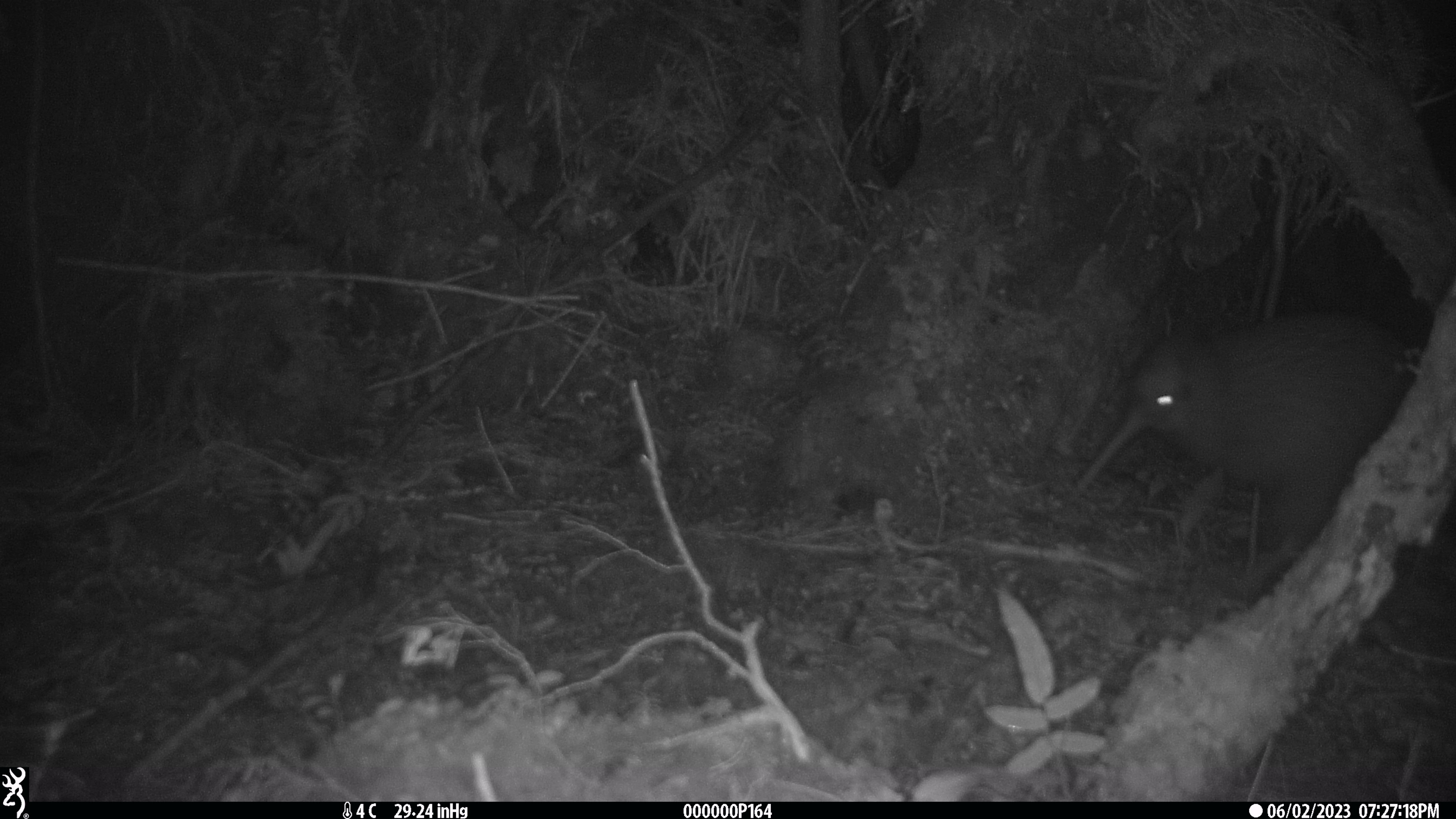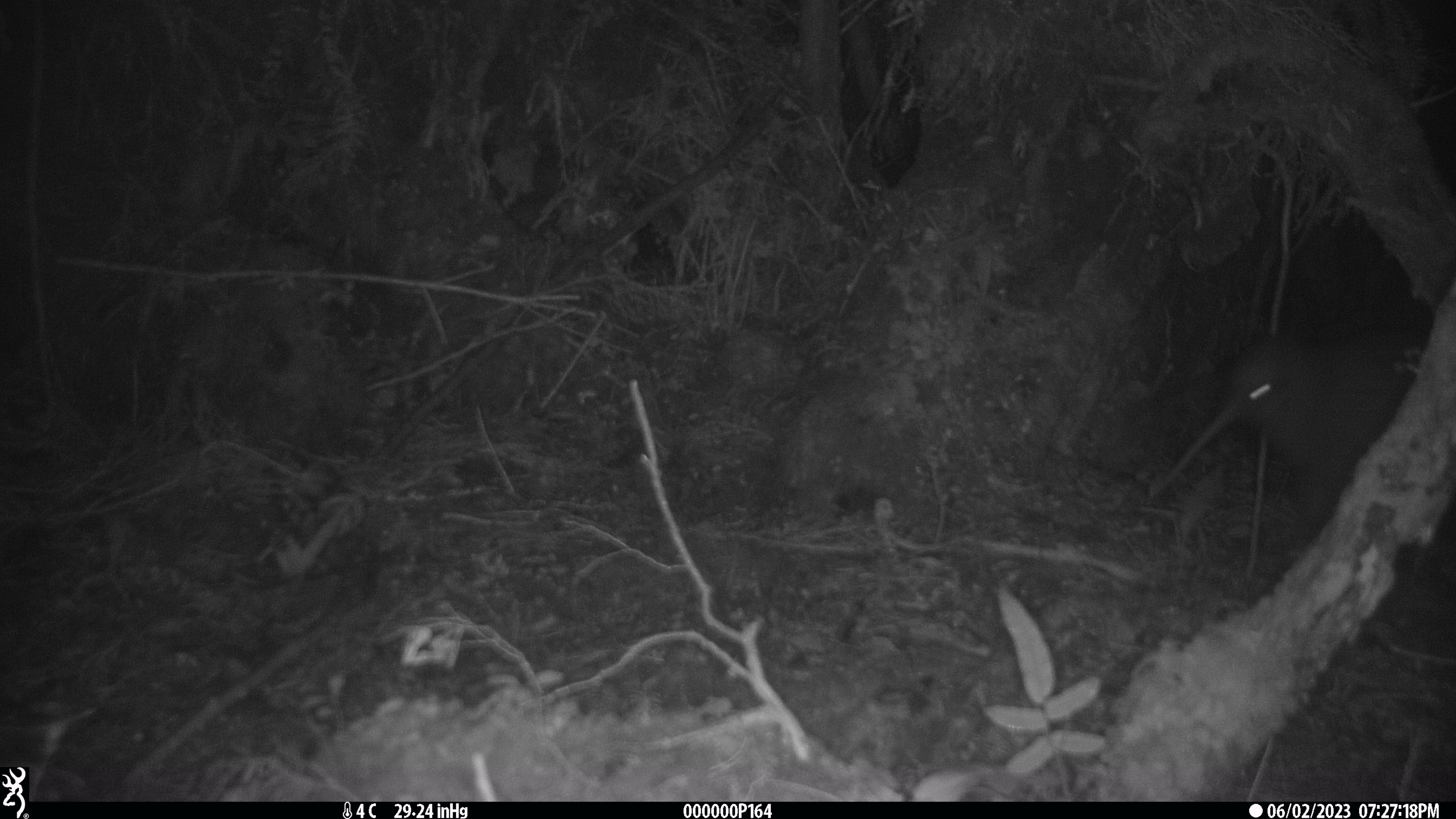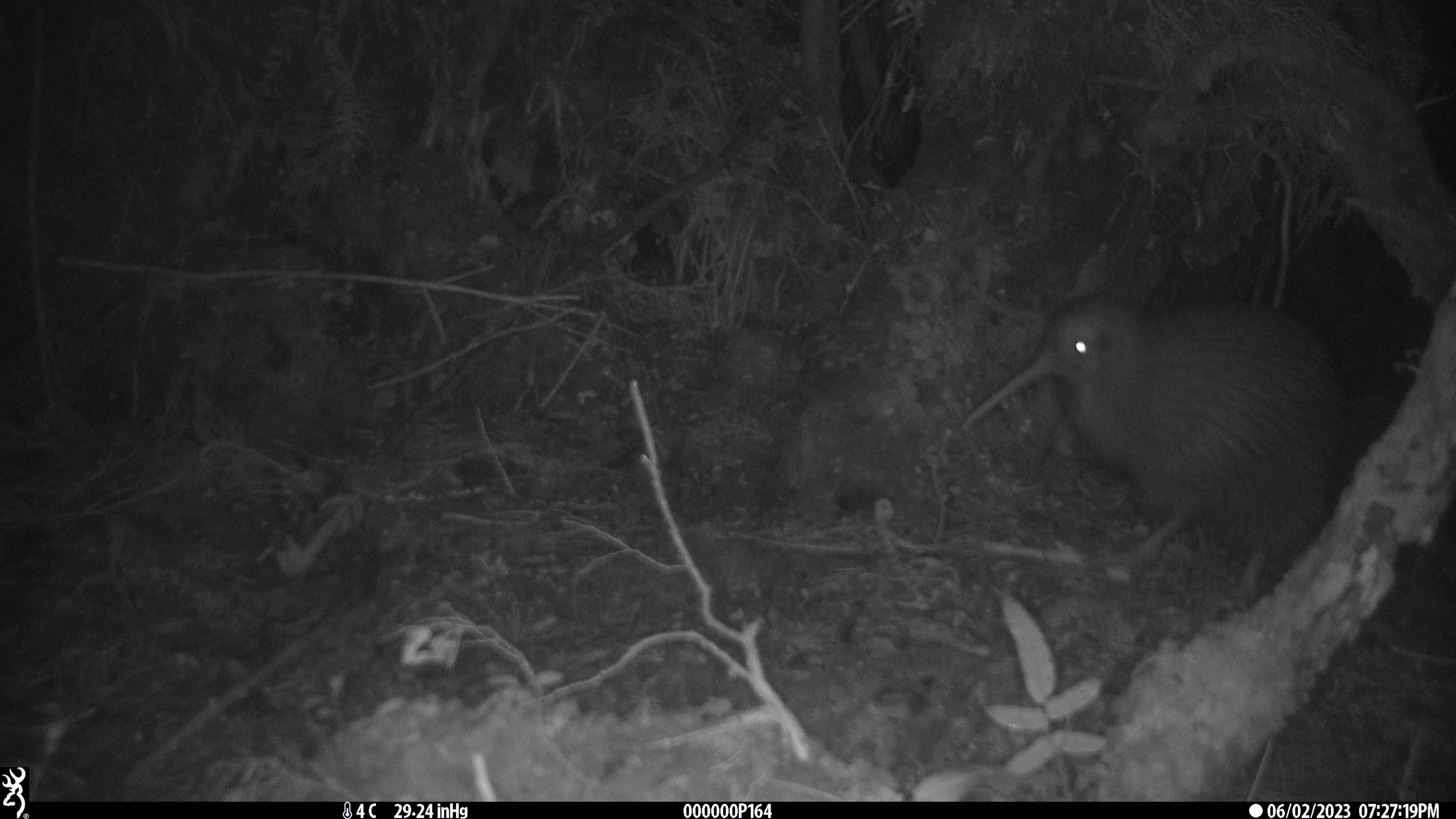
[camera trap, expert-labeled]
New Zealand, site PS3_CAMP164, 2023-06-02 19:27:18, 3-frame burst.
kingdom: Animalia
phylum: Chordata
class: Aves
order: Apterygiformes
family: Apterygidae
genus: Apteryx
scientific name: Apteryx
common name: kiwi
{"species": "kiwi (Apteryx)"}